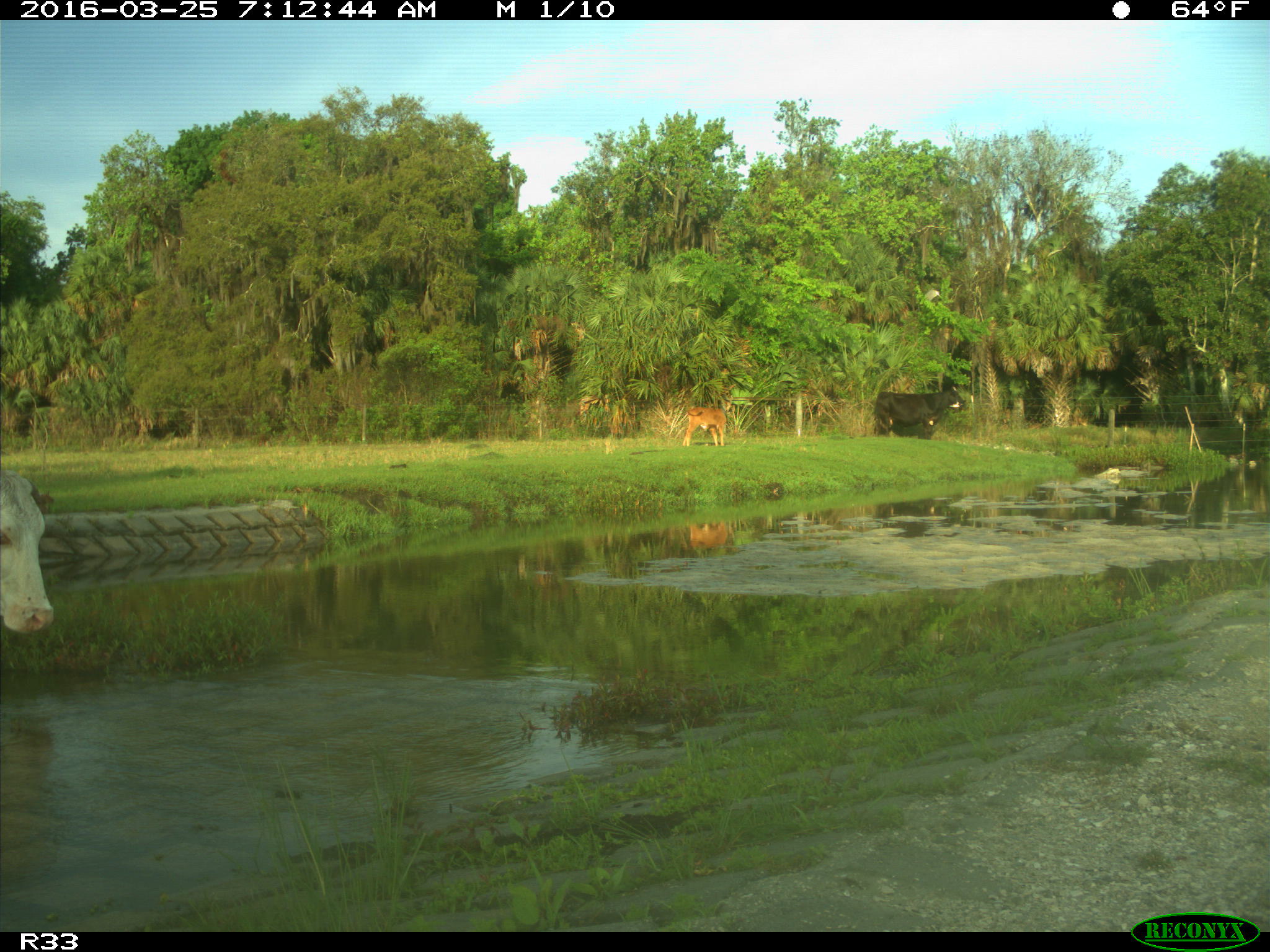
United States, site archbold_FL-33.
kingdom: Animalia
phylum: Chordata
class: Mammalia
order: Artiodactyla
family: Bovidae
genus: Bos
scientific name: Bos taurus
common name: domestic cow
Bos taurus (domestic cow).